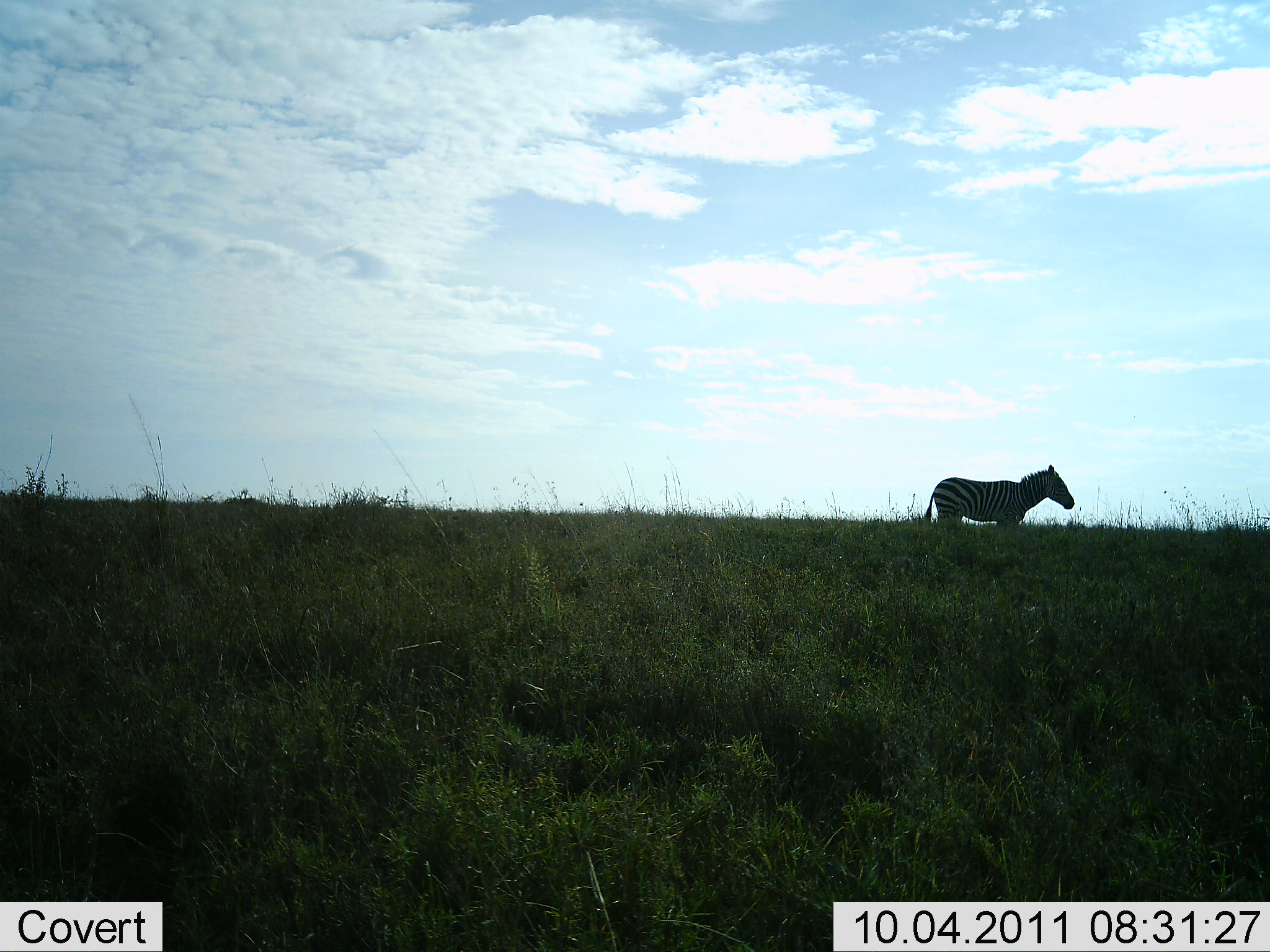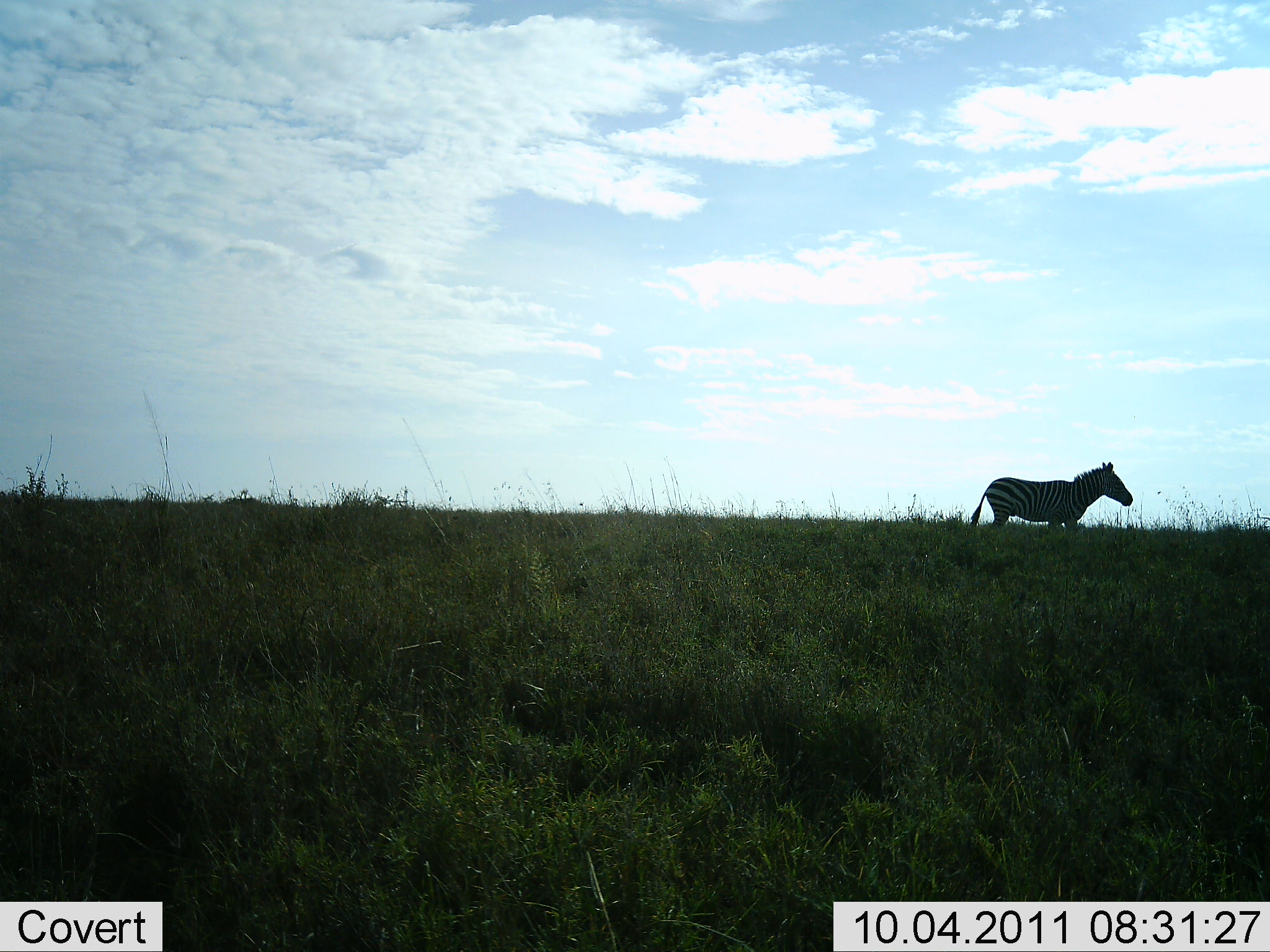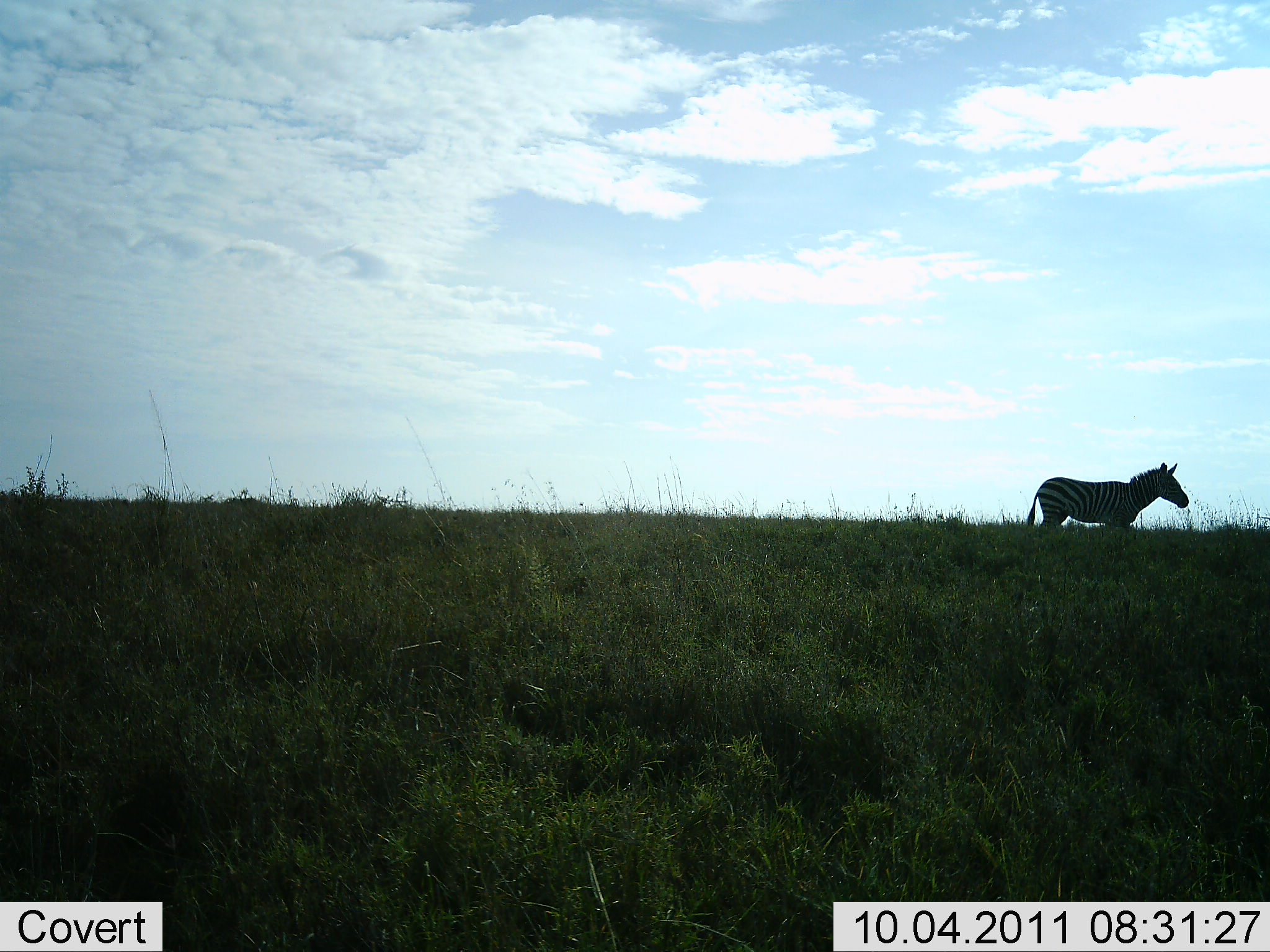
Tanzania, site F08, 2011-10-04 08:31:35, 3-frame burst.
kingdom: Animalia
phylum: Chordata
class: Mammalia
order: Perissodactyla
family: Equidae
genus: Equus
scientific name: Equus quagga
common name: plains zebra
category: zebra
Zebra (plains zebra) (Equus quagga), count 1. Behavior (volunteer vote fractions): standing 6%, resting 0%, moving 94%, interacting 0%. Young present (vote fraction): 0%. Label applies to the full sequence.